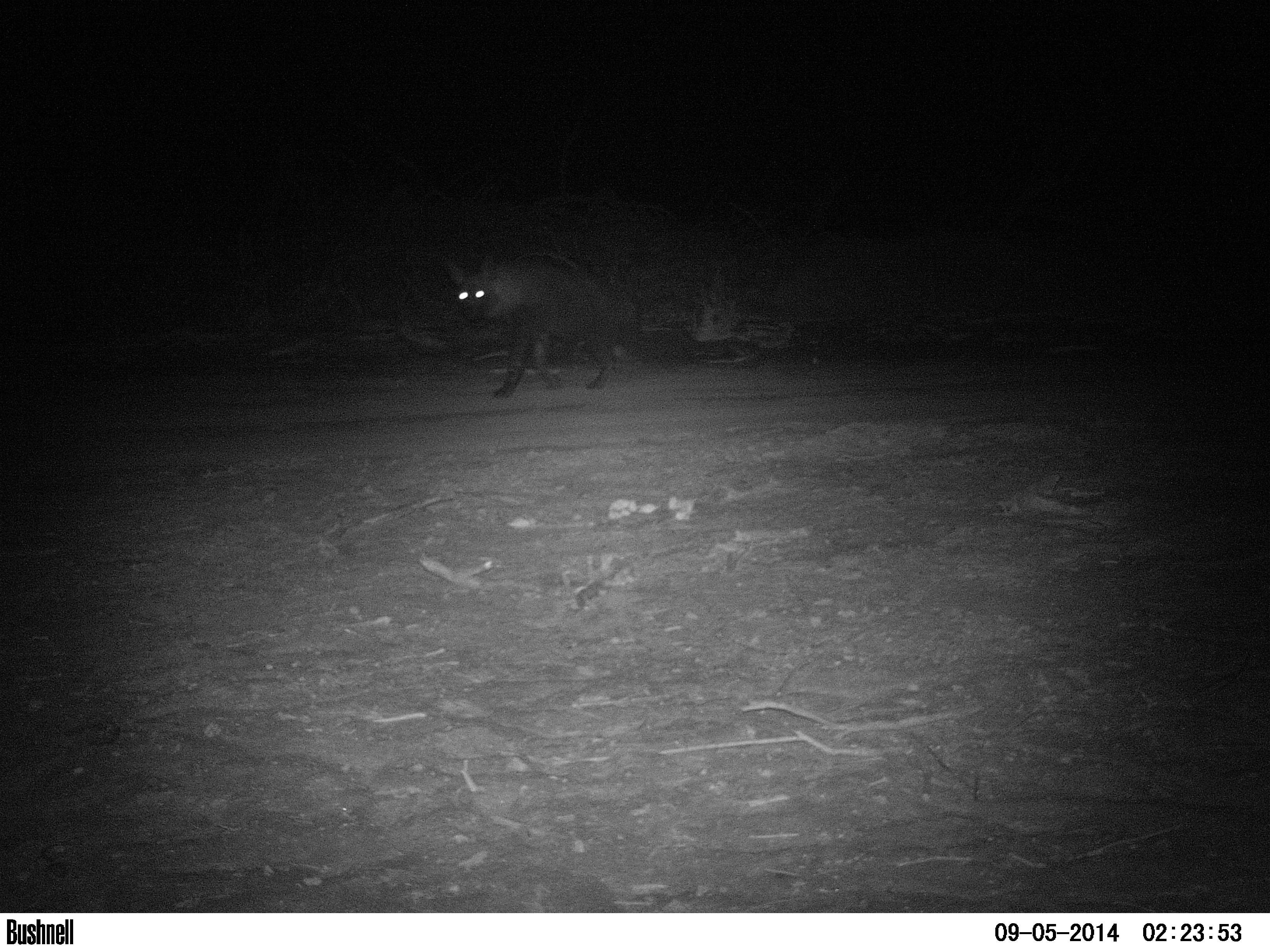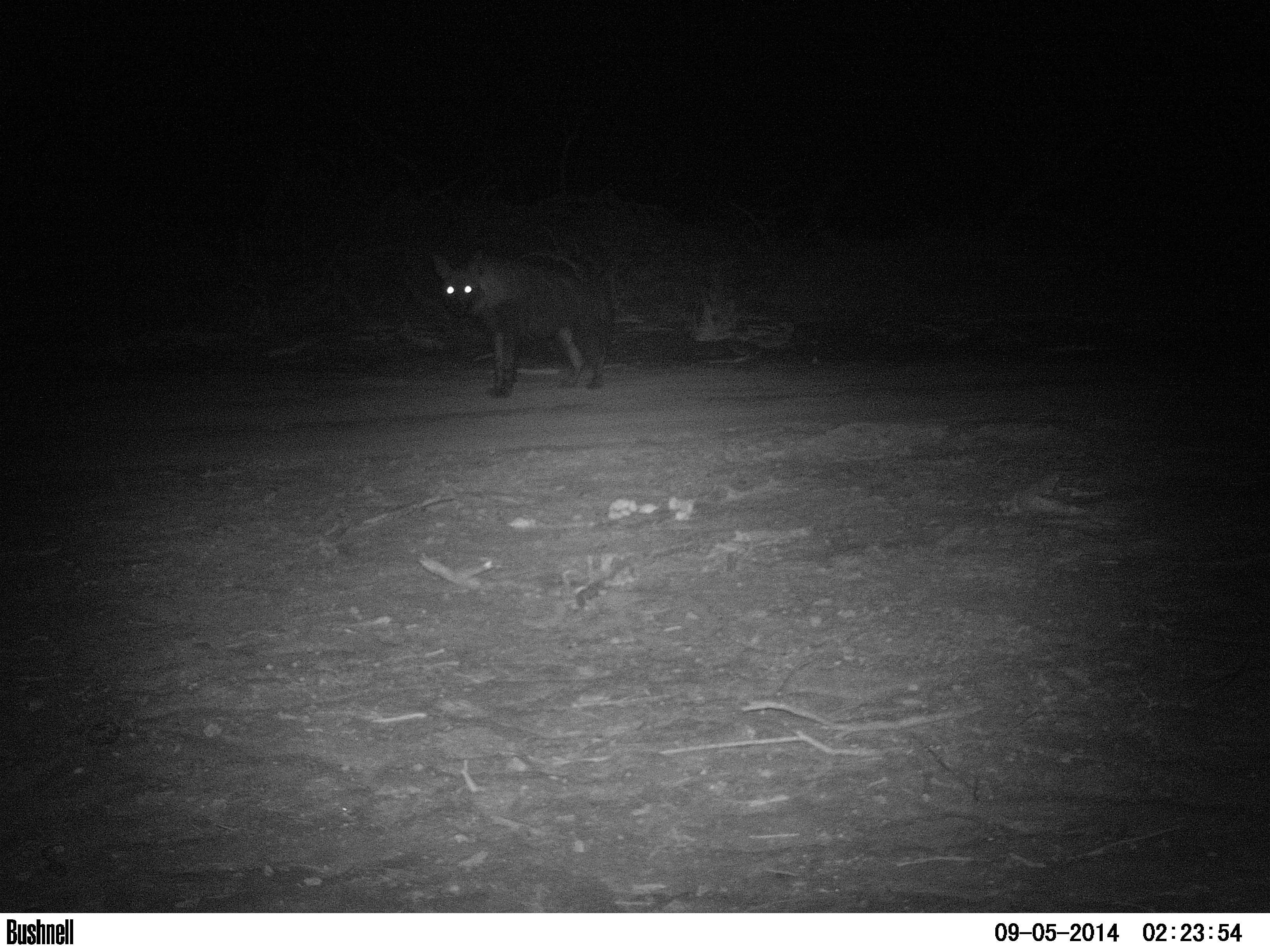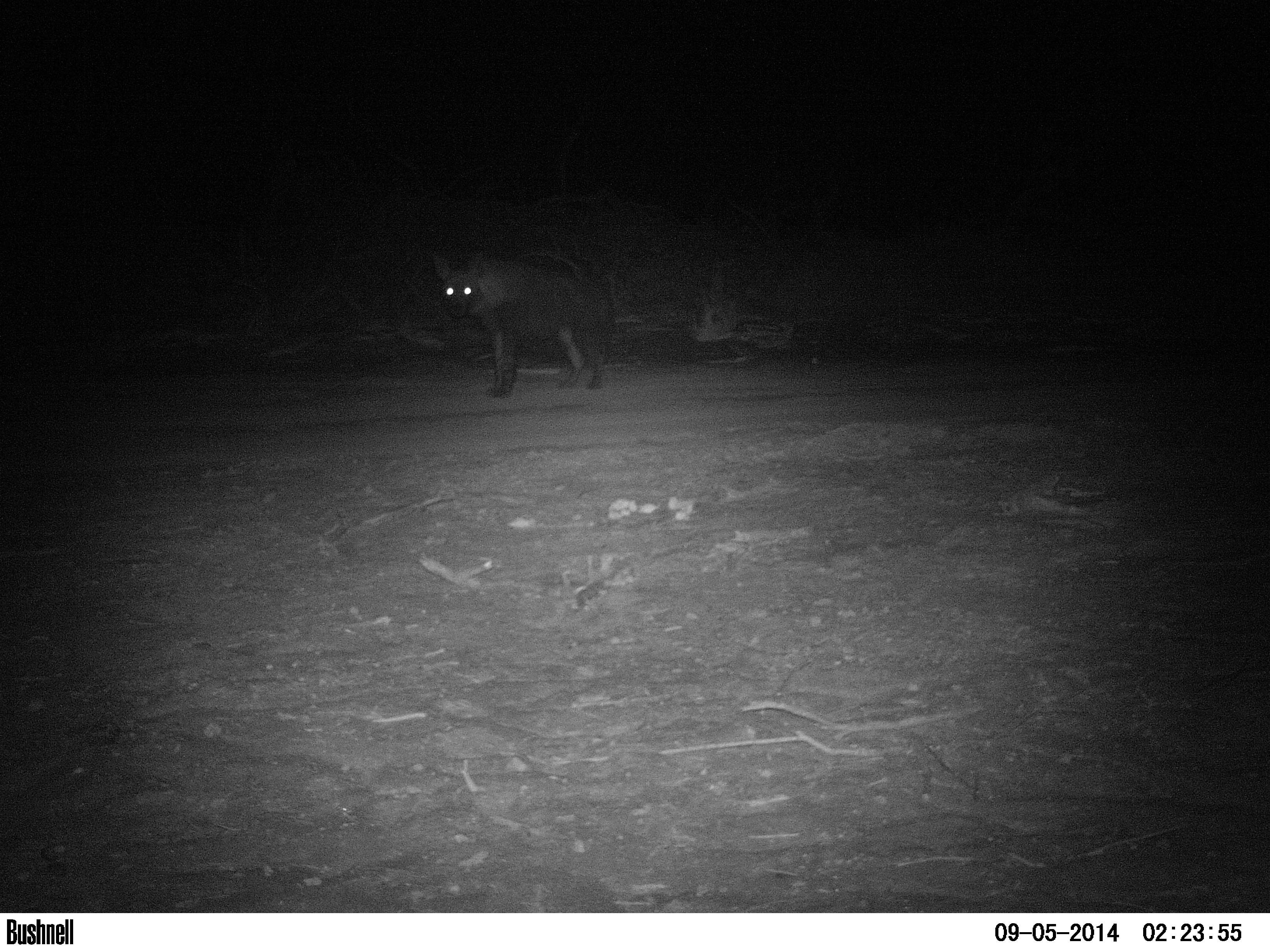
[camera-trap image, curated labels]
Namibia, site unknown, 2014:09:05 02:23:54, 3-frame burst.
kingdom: Animalia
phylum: Chordata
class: Mammalia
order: Carnivora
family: Hyaenidae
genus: Parahyaena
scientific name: Parahyaena brunnea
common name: brown hyena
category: hyaena brunnea